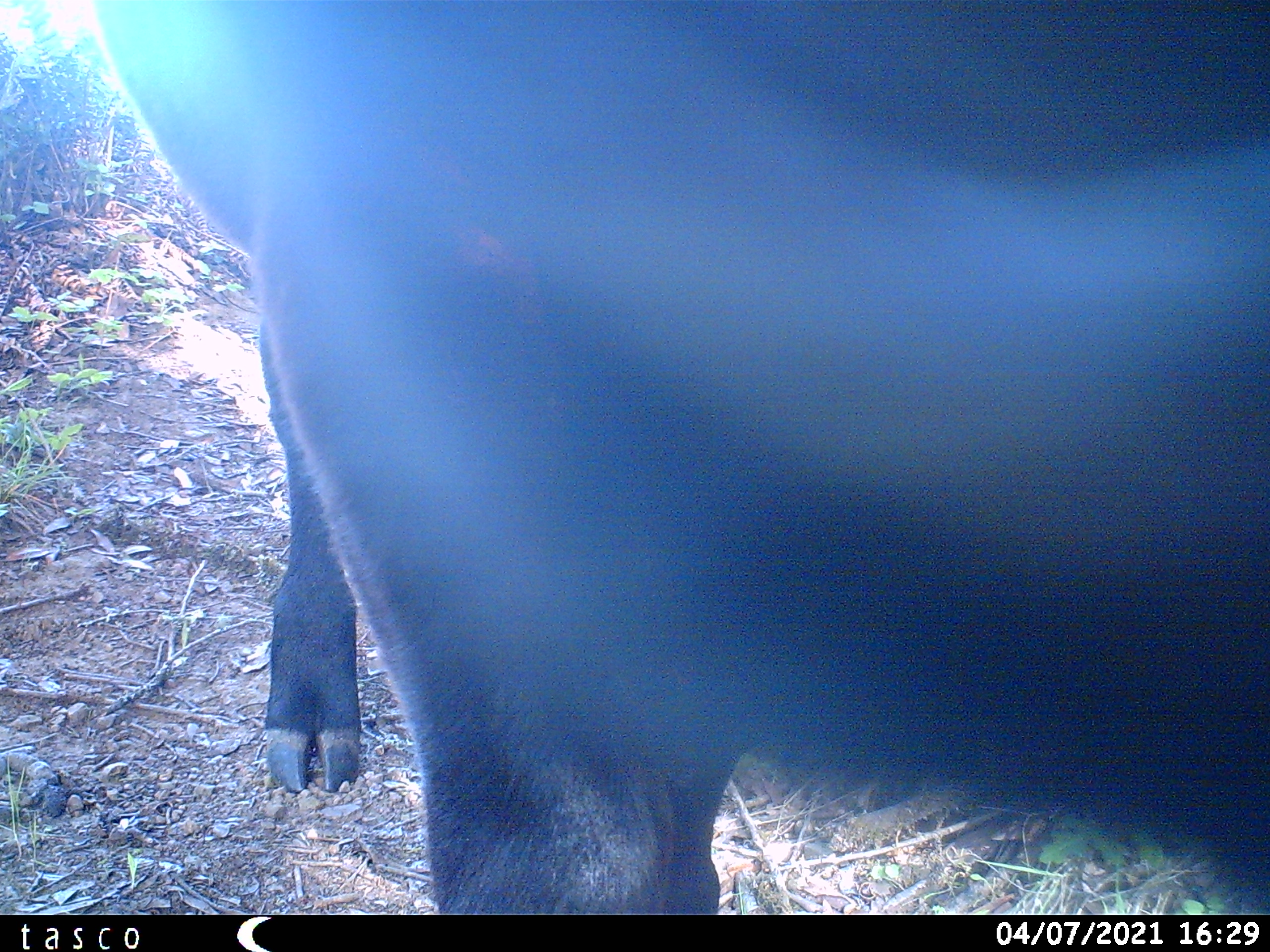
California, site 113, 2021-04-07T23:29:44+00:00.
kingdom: Animalia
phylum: Chordata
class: Mammalia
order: Artiodactyla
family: Cervidae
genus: Odocoileus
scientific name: Odocoileus hemionus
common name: mule deer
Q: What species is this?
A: Mule deer (Odocoileus hemionus).